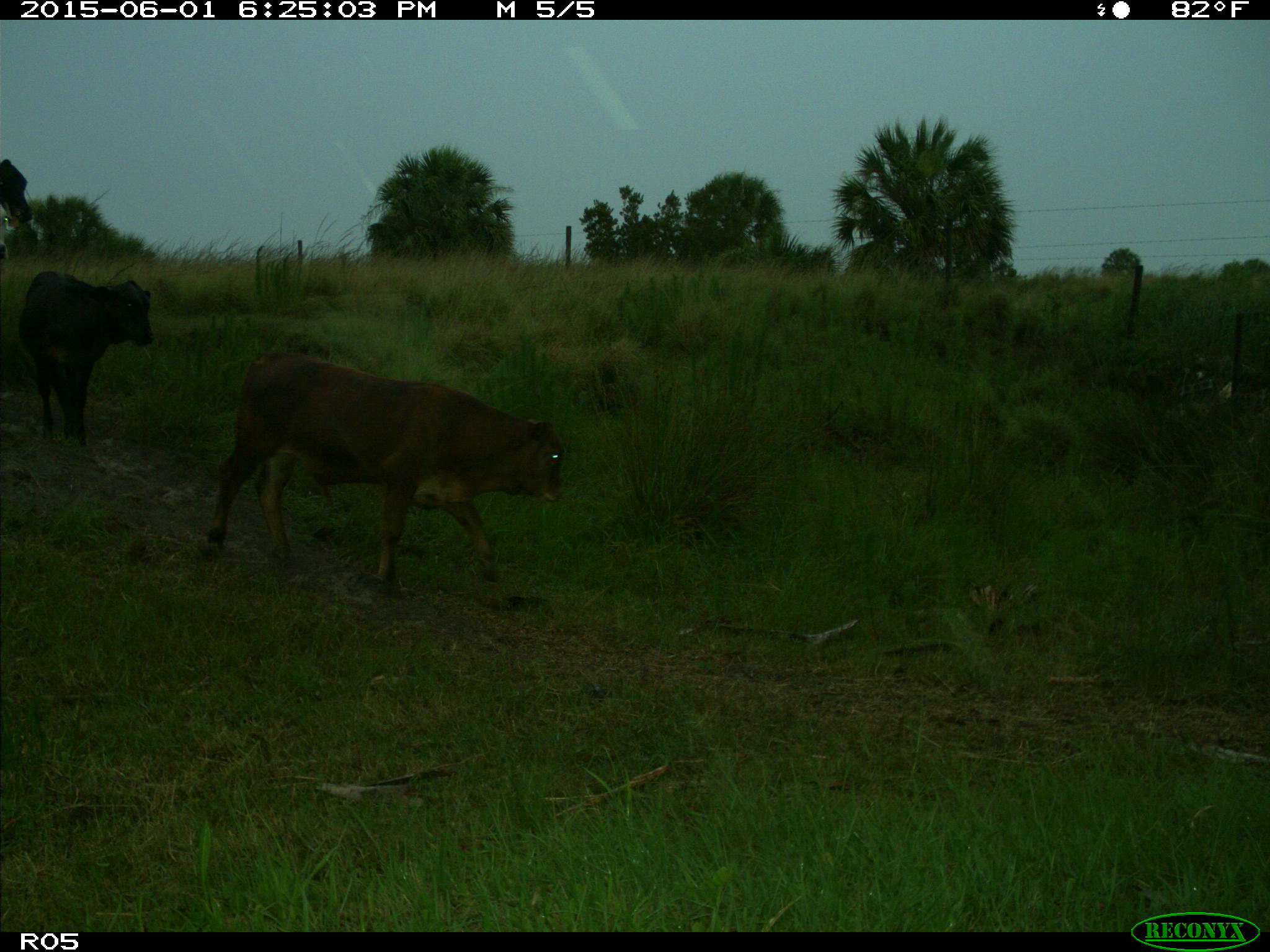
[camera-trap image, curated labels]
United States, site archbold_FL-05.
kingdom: Animalia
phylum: Chordata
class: Mammalia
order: Artiodactyla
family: Bovidae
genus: Bos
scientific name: Bos taurus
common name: domestic cow